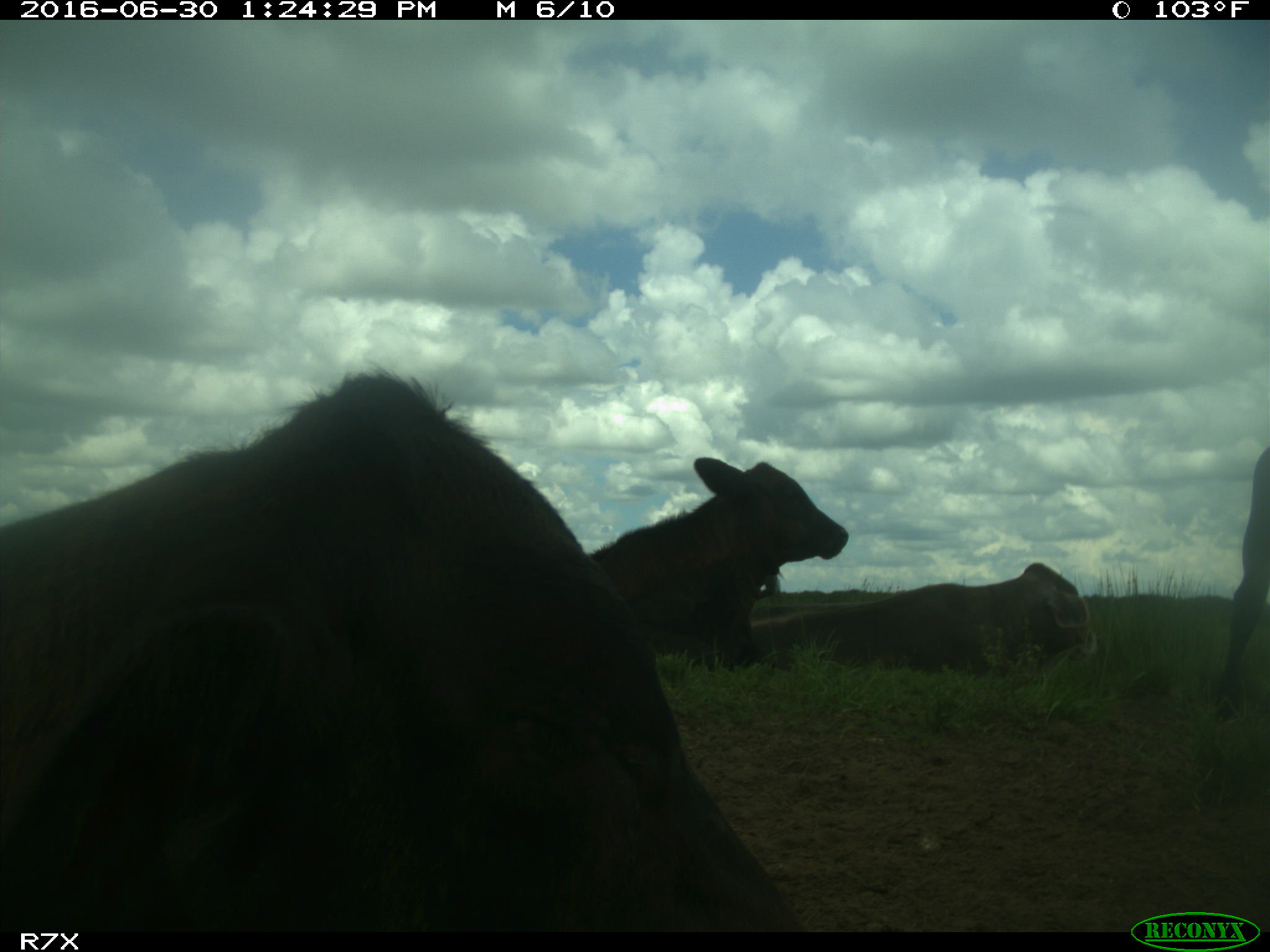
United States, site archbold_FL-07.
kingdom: Animalia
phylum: Chordata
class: Mammalia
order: Artiodactyla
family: Bovidae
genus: Bos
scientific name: Bos taurus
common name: domestic cow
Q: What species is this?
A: Bos taurus (domestic cow).